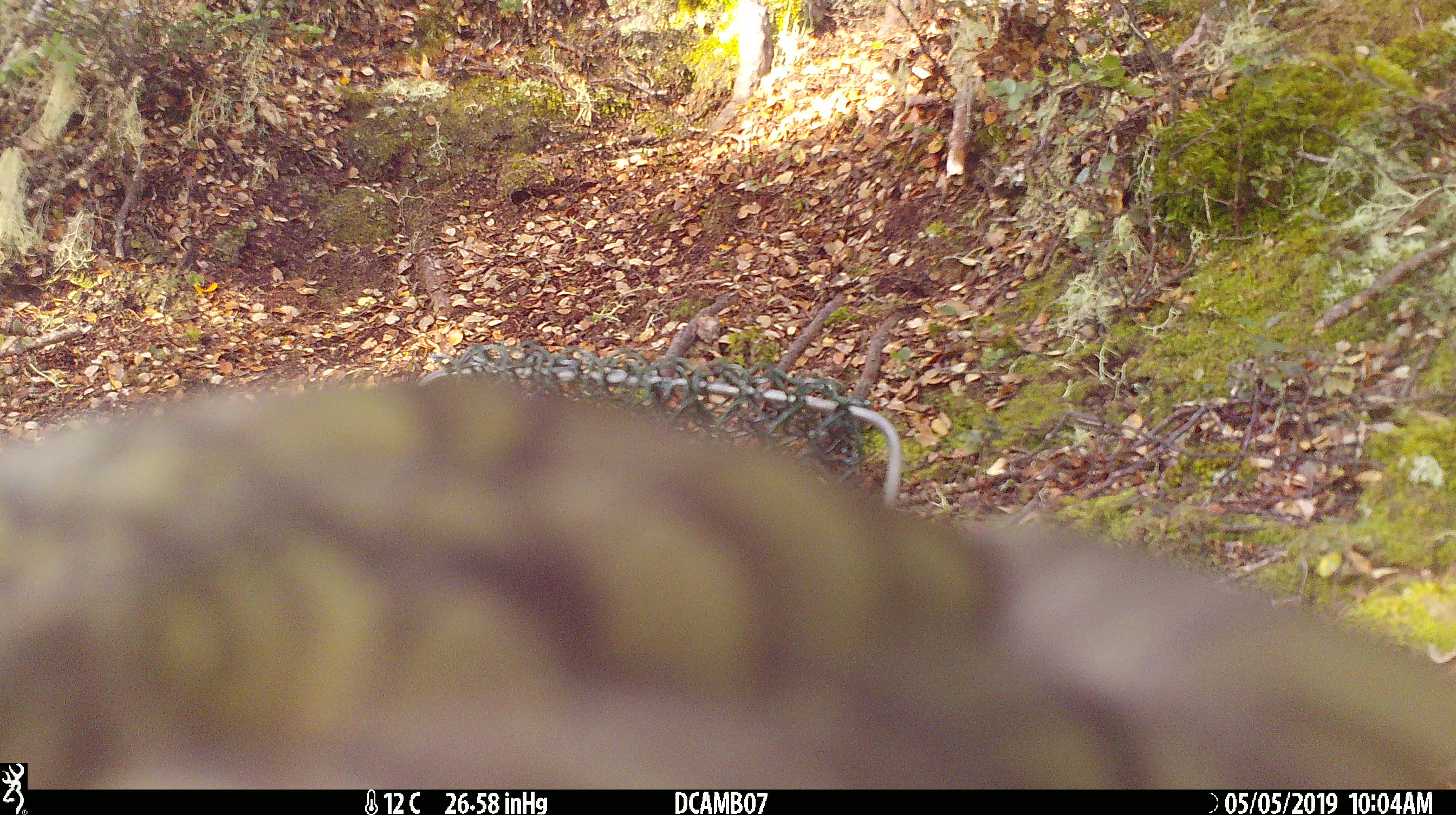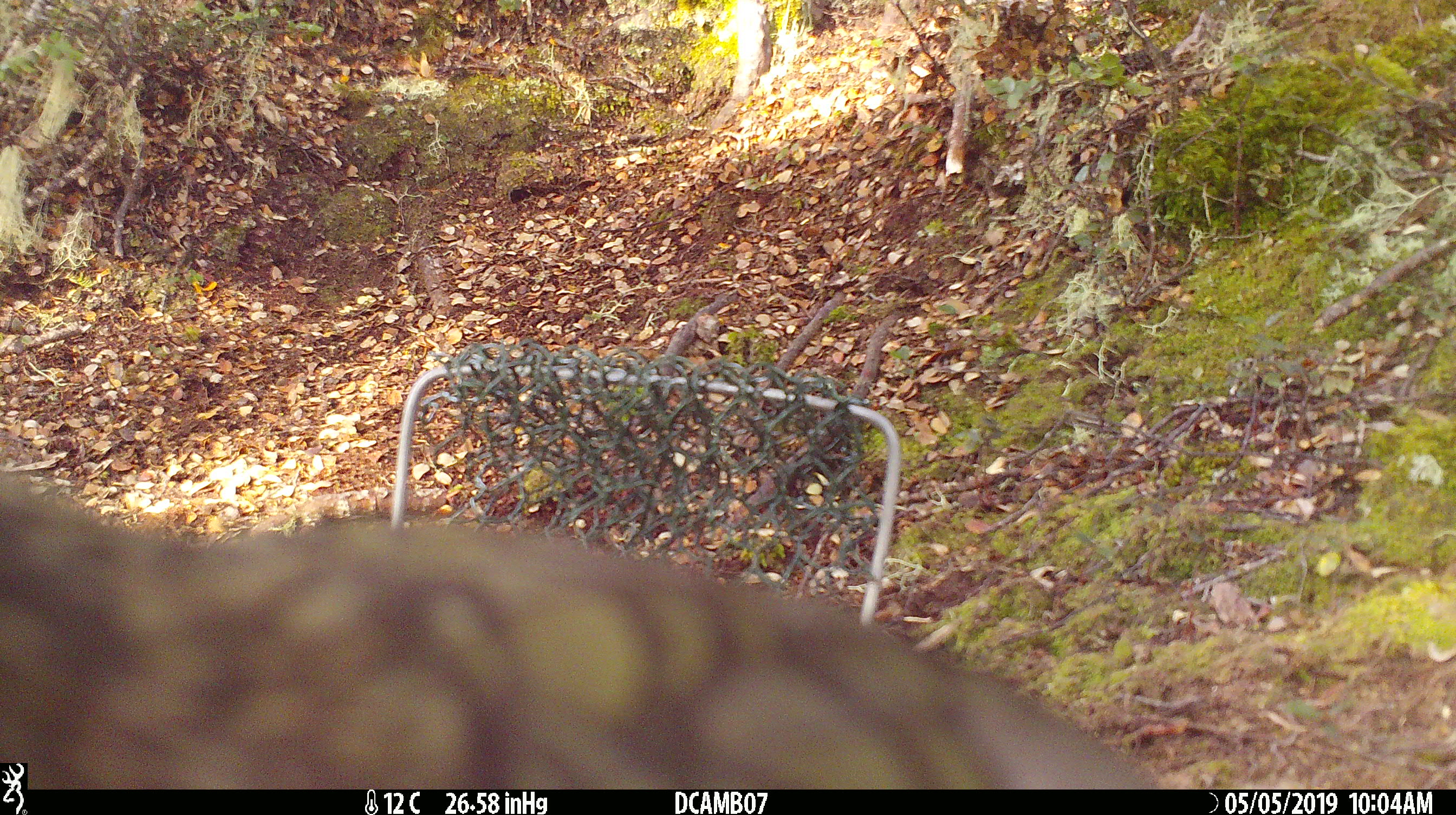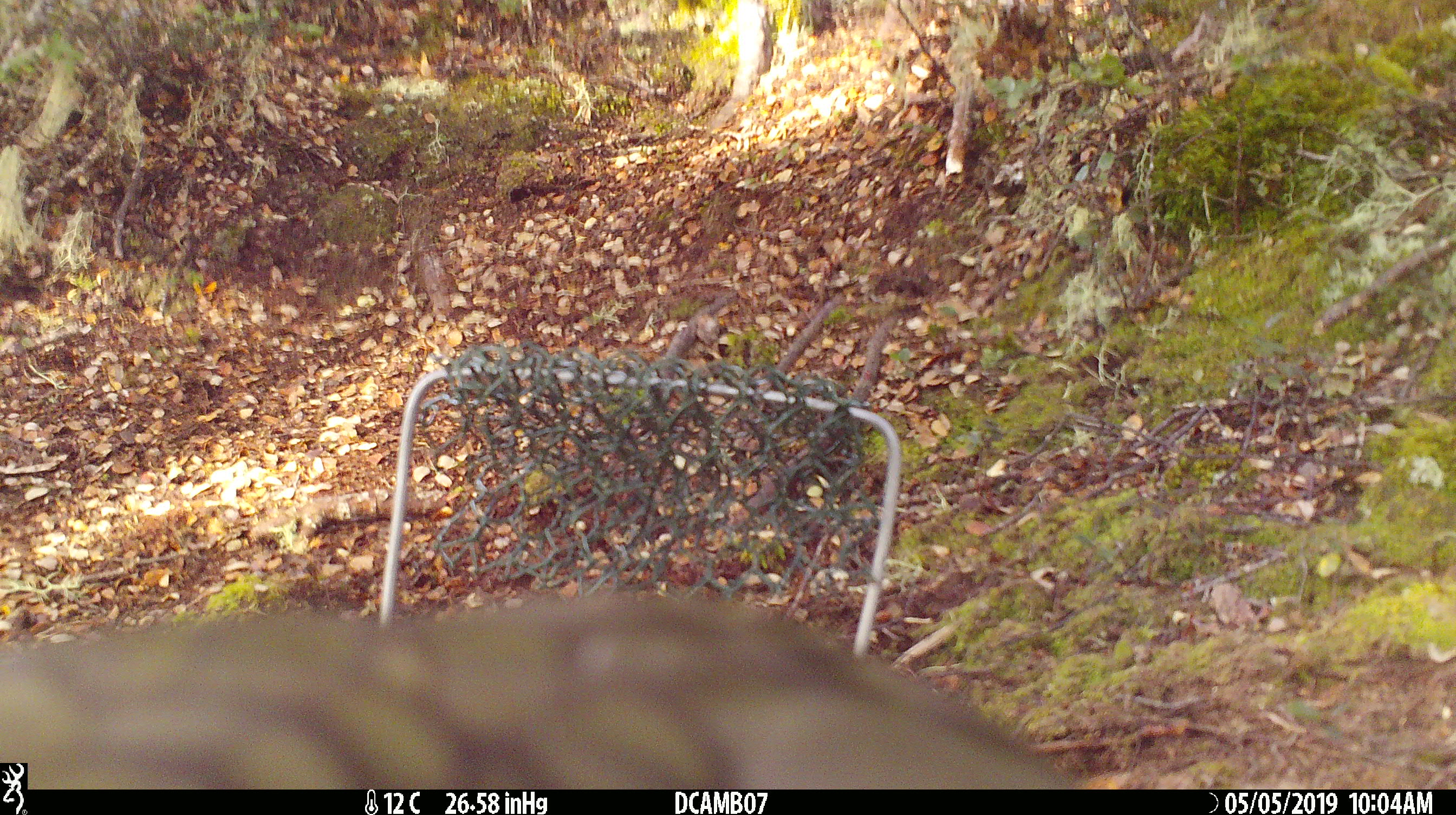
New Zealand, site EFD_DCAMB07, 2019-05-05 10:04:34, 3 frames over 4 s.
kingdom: Animalia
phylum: Chordata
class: Aves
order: Psittaciformes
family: Strigopidae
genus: Nestor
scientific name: Nestor notabilis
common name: kea